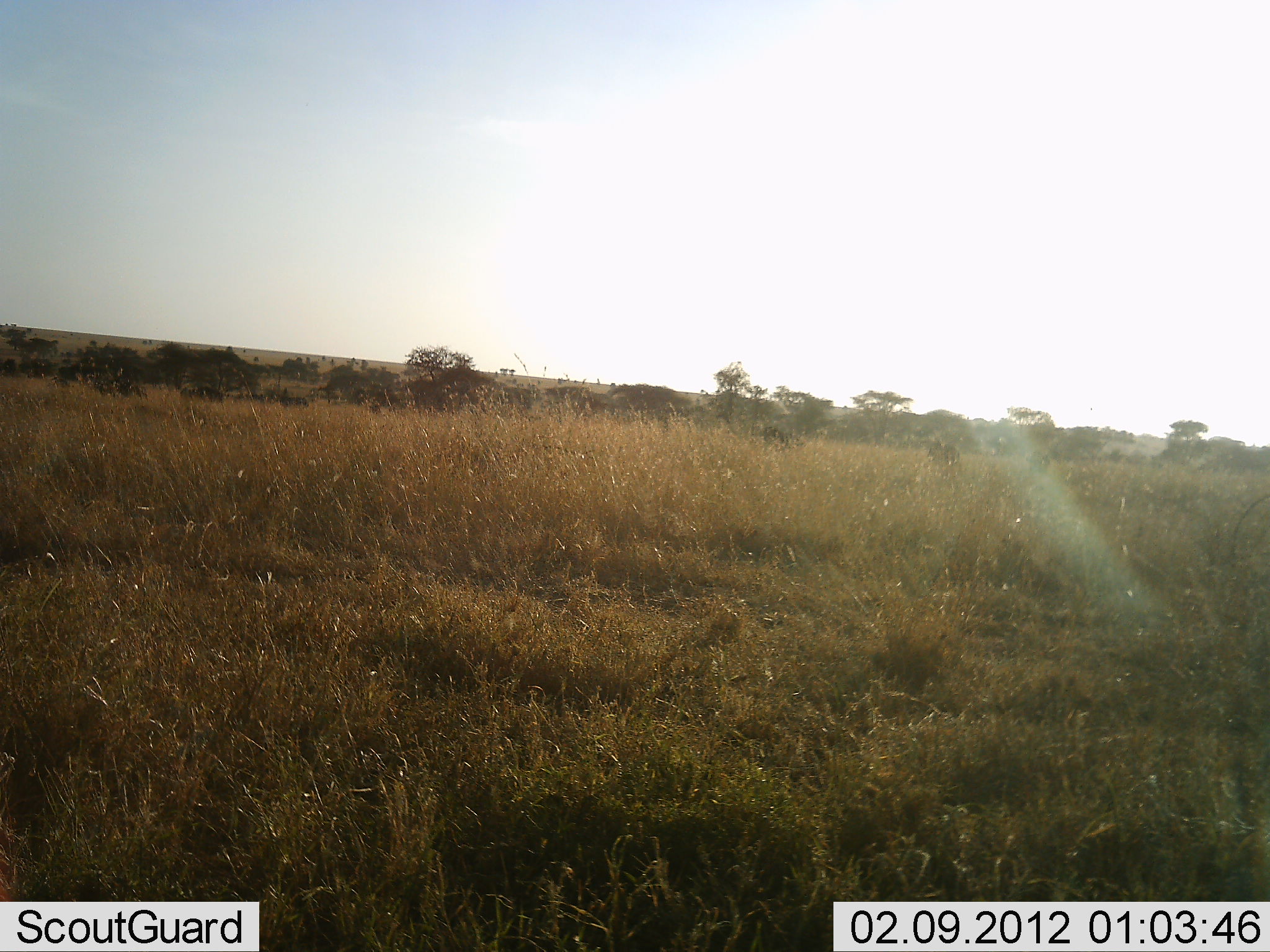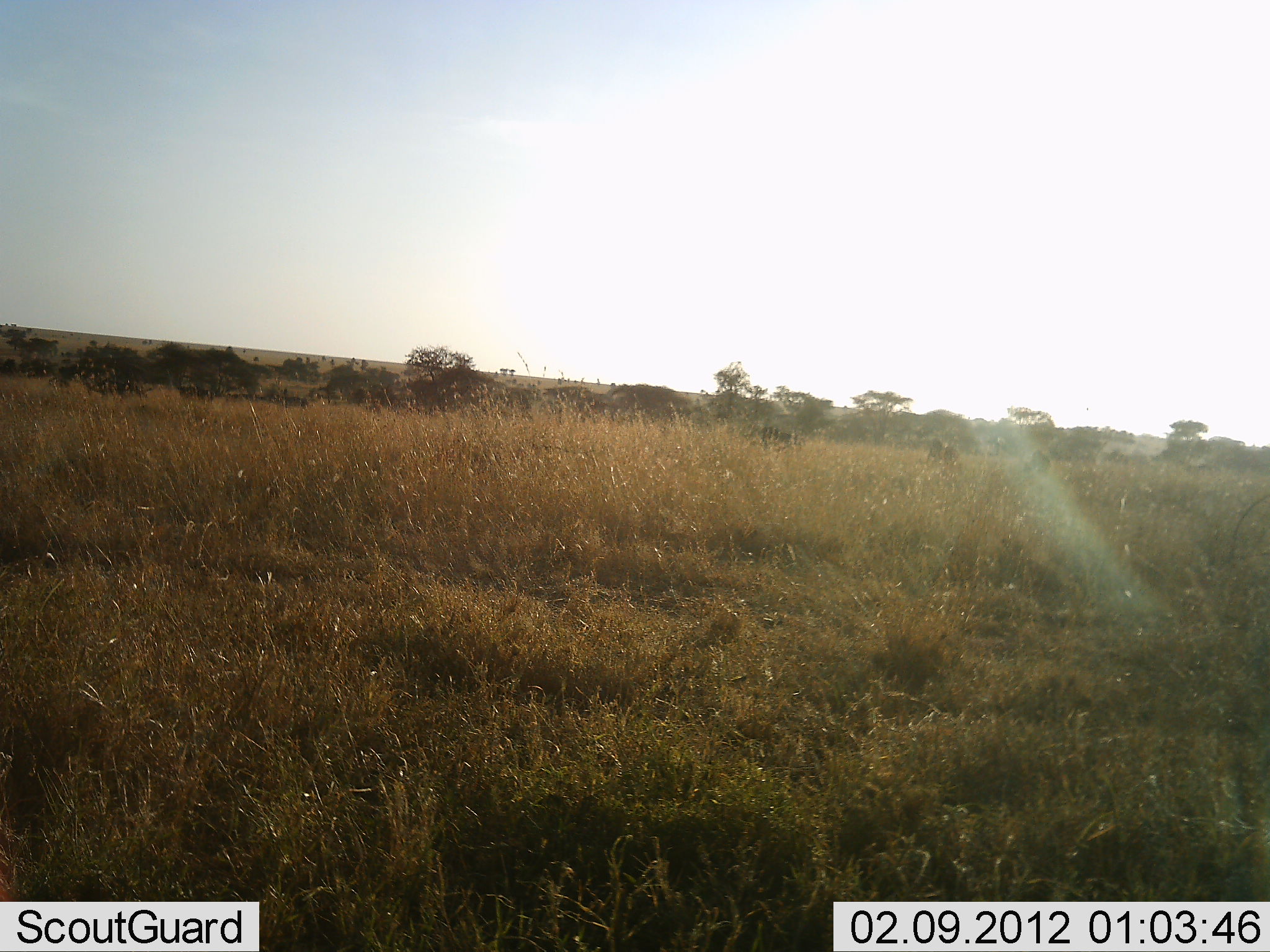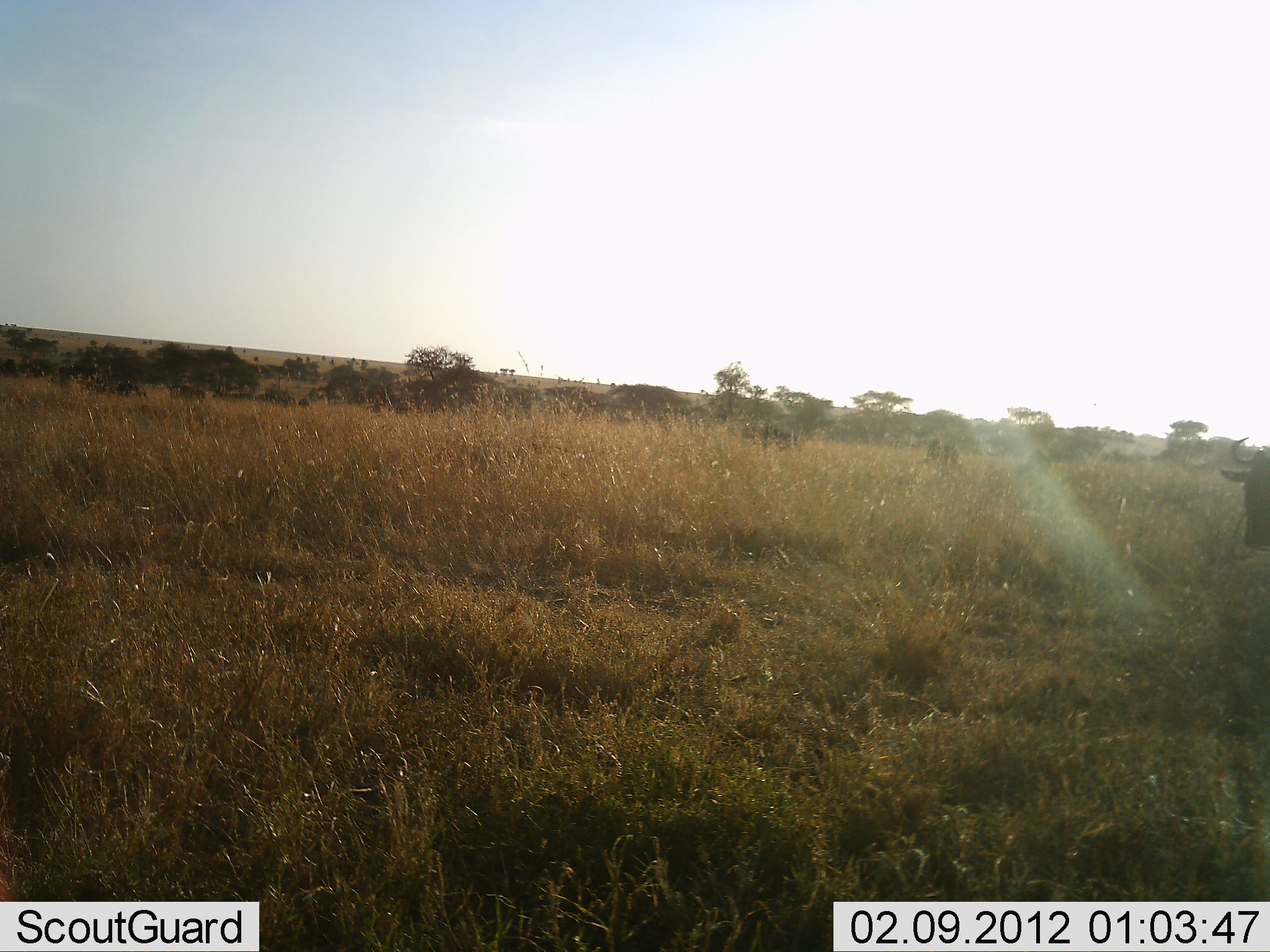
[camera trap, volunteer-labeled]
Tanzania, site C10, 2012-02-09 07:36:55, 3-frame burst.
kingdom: Animalia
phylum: Chordata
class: Mammalia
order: Artiodactyla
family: Bovidae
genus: Connochaetes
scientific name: Connochaetes taurinus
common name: blue wildebeest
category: wildebeest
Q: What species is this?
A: Wildebeest (blue wildebeest) (Connochaetes taurinus).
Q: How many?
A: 3.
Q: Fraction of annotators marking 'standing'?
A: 35%.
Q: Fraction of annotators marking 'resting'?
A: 0%.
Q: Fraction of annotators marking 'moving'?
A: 85%.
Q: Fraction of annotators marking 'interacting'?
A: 0%.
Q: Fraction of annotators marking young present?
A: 0%.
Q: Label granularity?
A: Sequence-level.